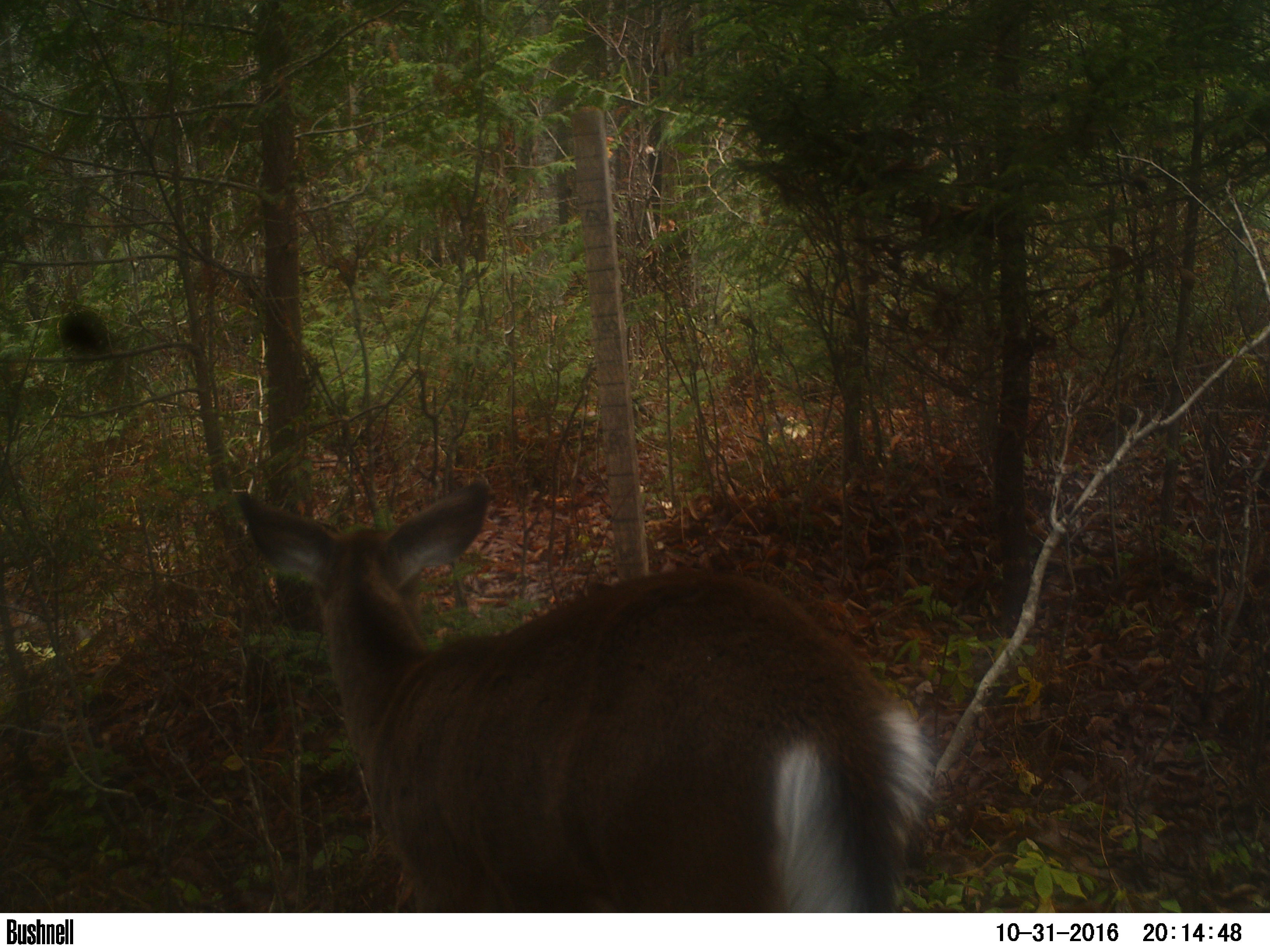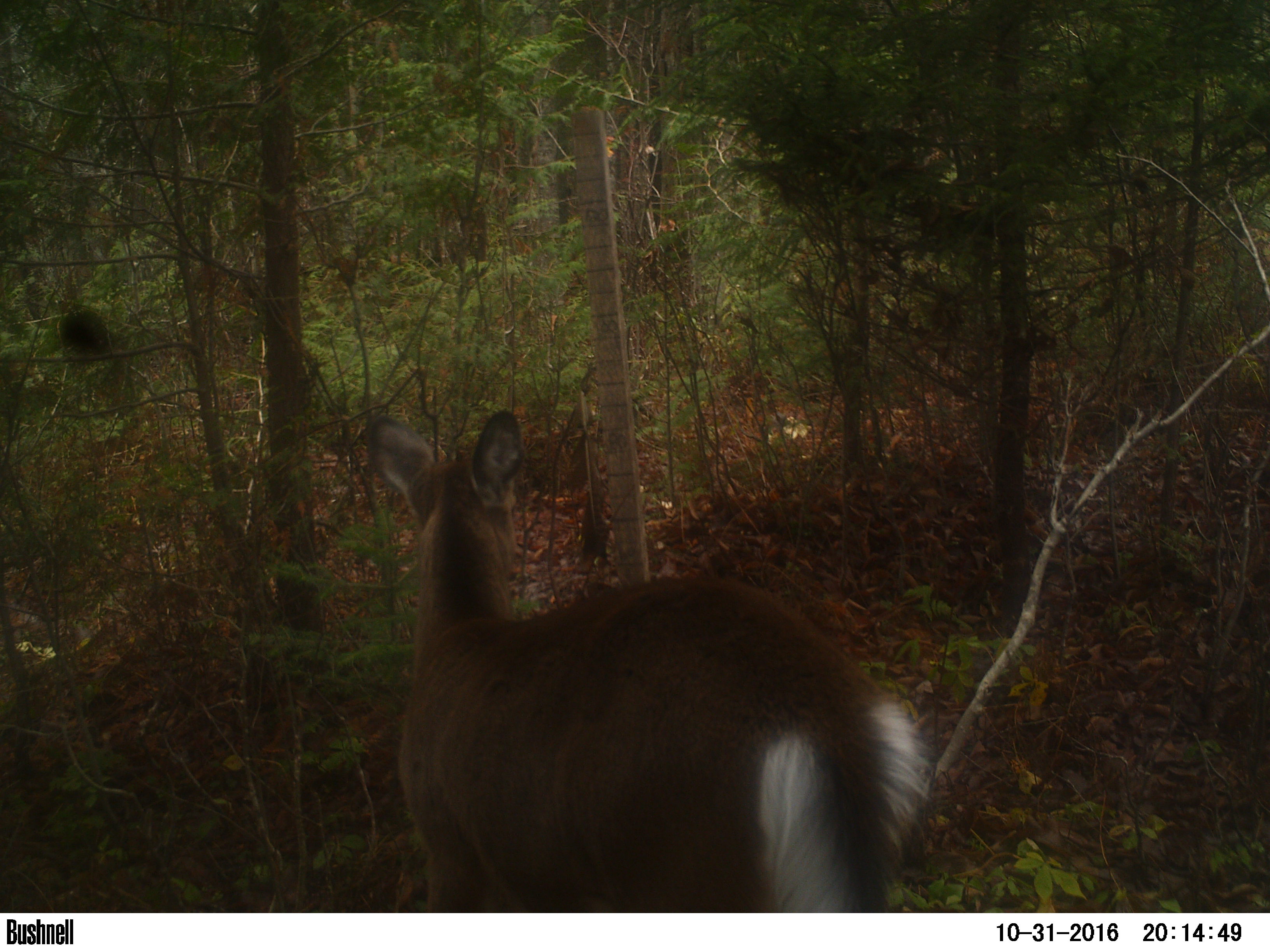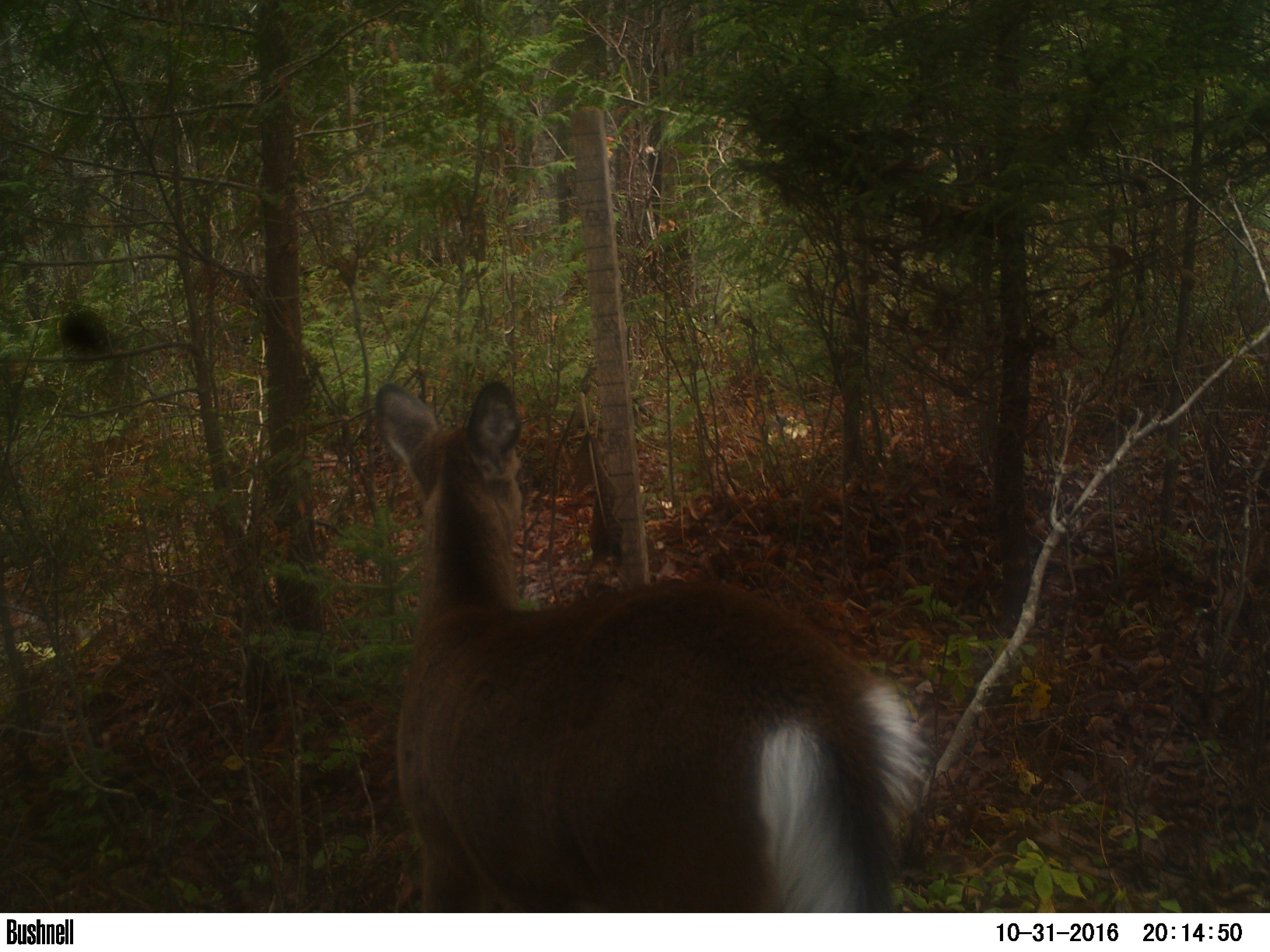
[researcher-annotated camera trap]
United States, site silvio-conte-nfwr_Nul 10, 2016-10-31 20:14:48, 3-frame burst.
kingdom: Animalia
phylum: Chordata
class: Mammalia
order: Artiodactyla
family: Cervidae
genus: Odocoileus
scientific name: Odocoileus virginianus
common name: white-tailed deer